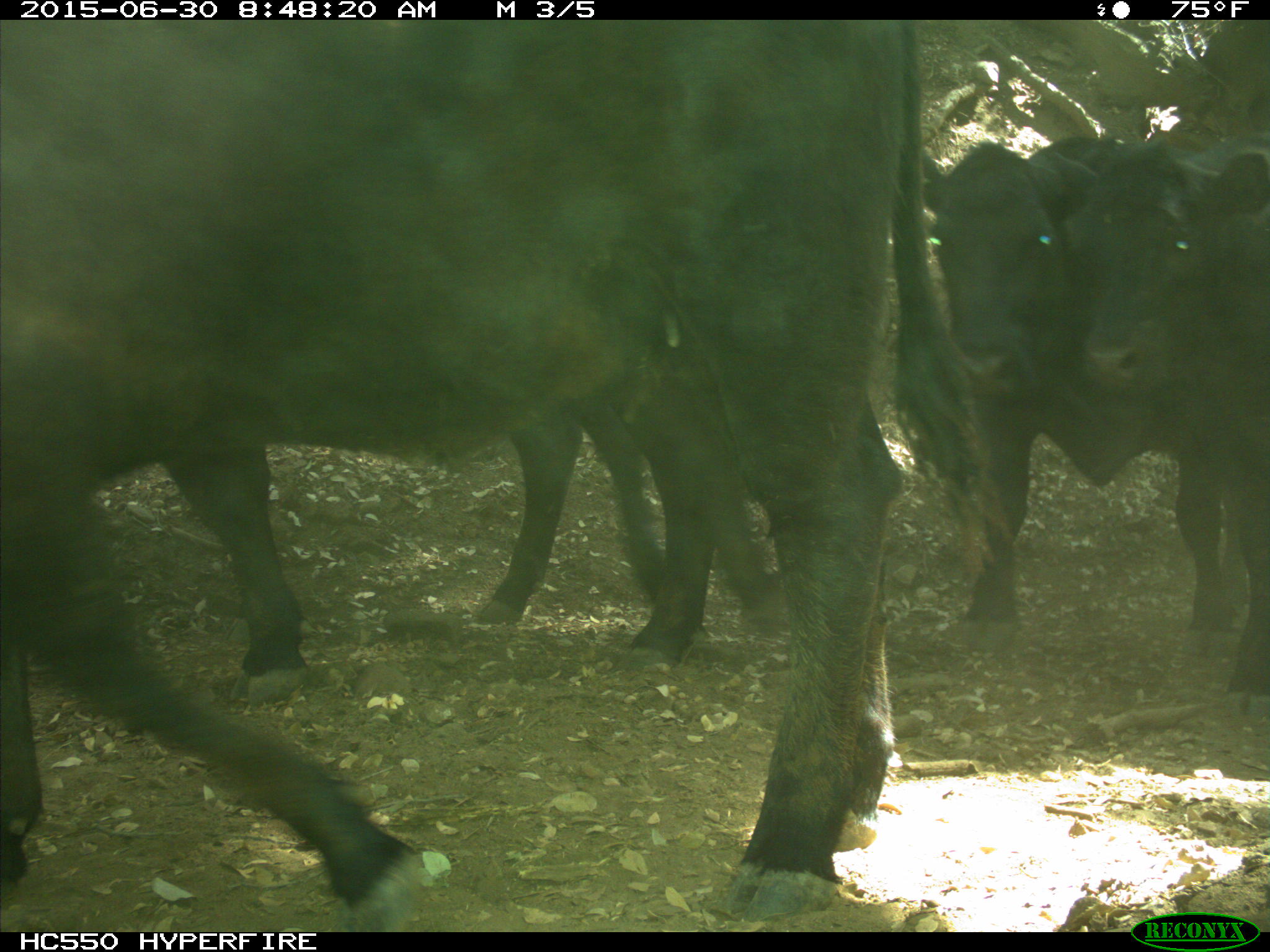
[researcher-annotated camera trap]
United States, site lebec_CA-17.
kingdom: Animalia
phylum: Chordata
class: Mammalia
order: Artiodactyla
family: Bovidae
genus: Bos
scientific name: Bos taurus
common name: domestic cow